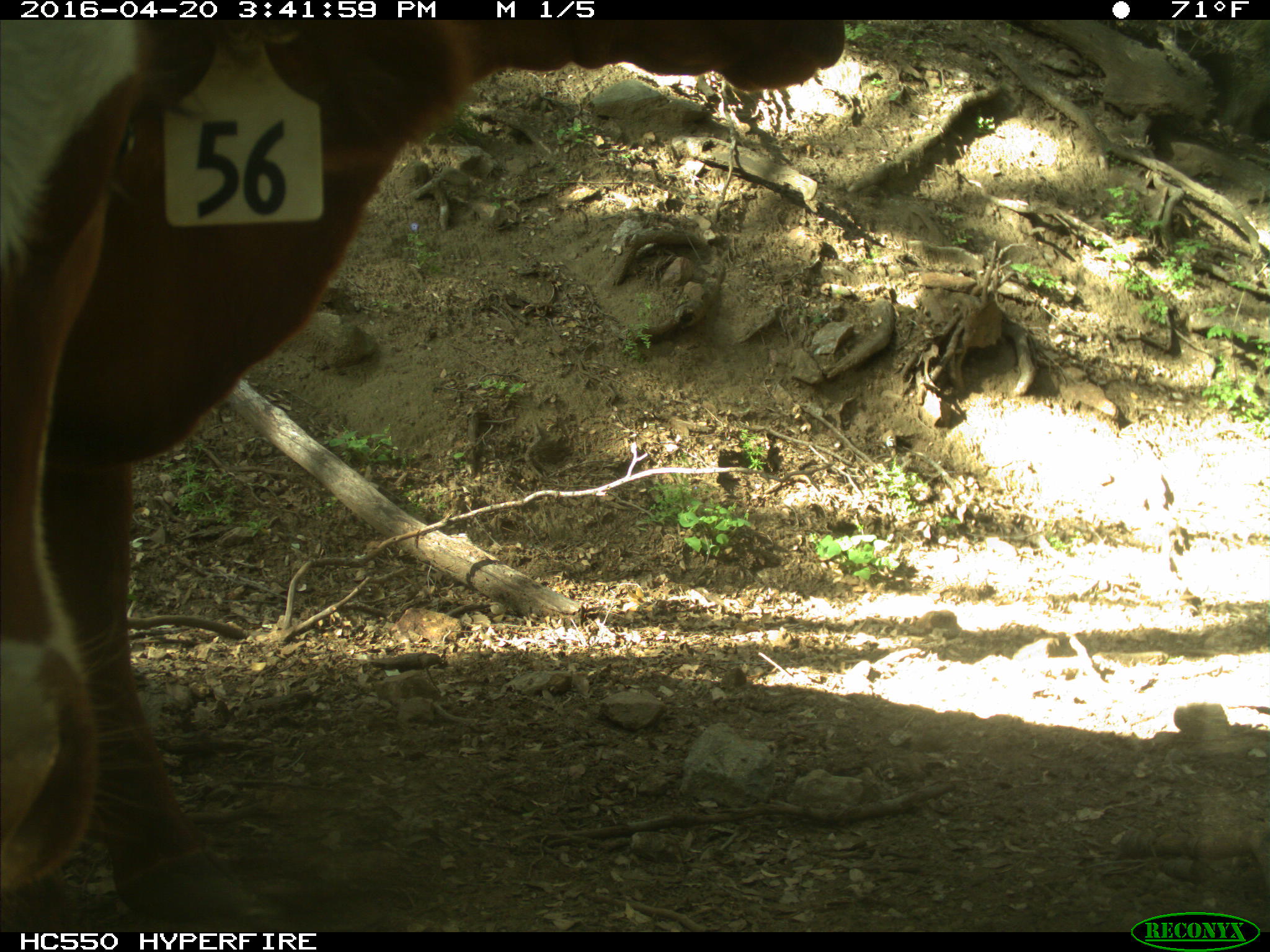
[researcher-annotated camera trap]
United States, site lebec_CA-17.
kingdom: Animalia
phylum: Chordata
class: Mammalia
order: Artiodactyla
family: Bovidae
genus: Bos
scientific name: Bos taurus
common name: domestic cow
Bos taurus (domestic cow).